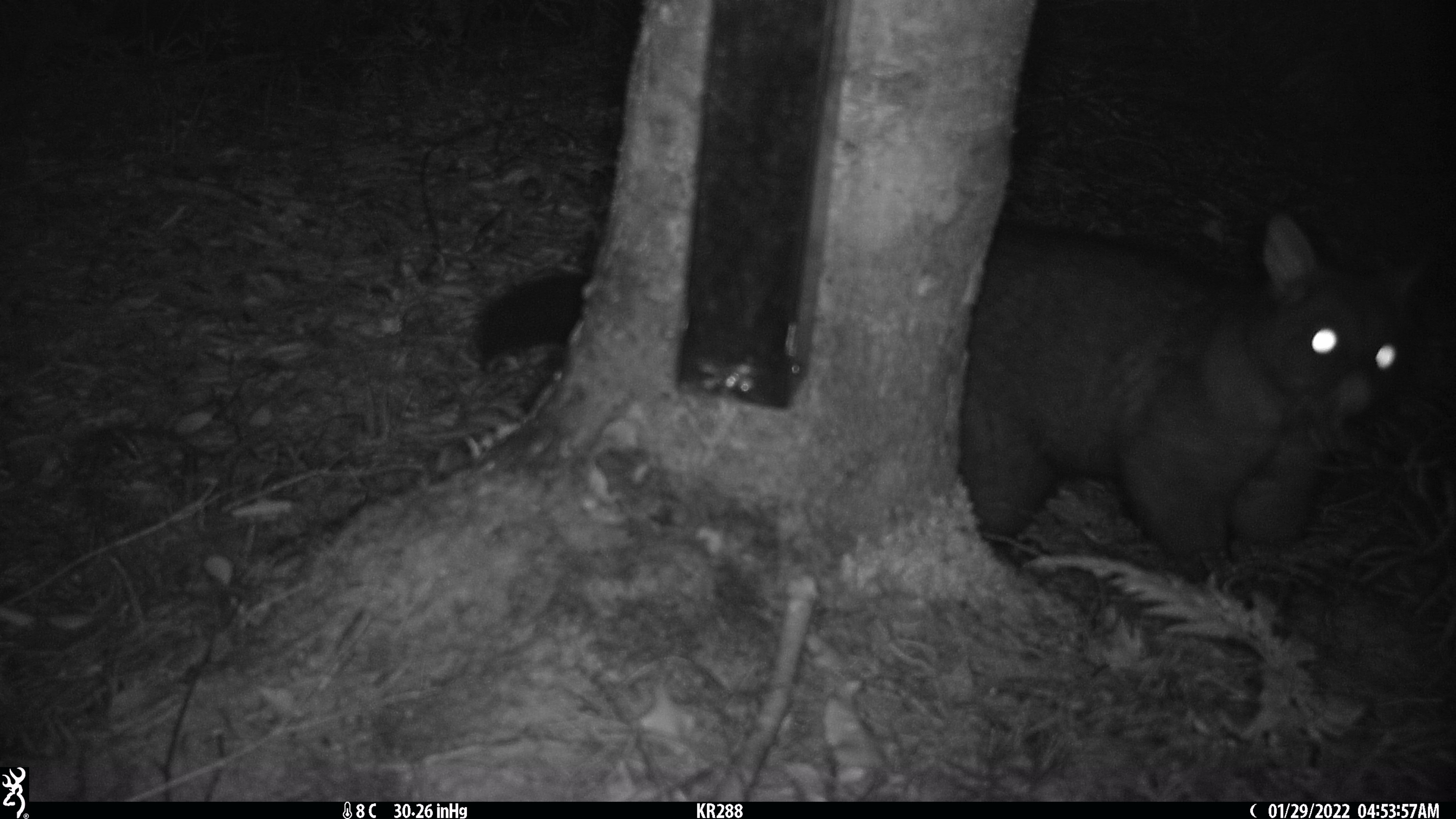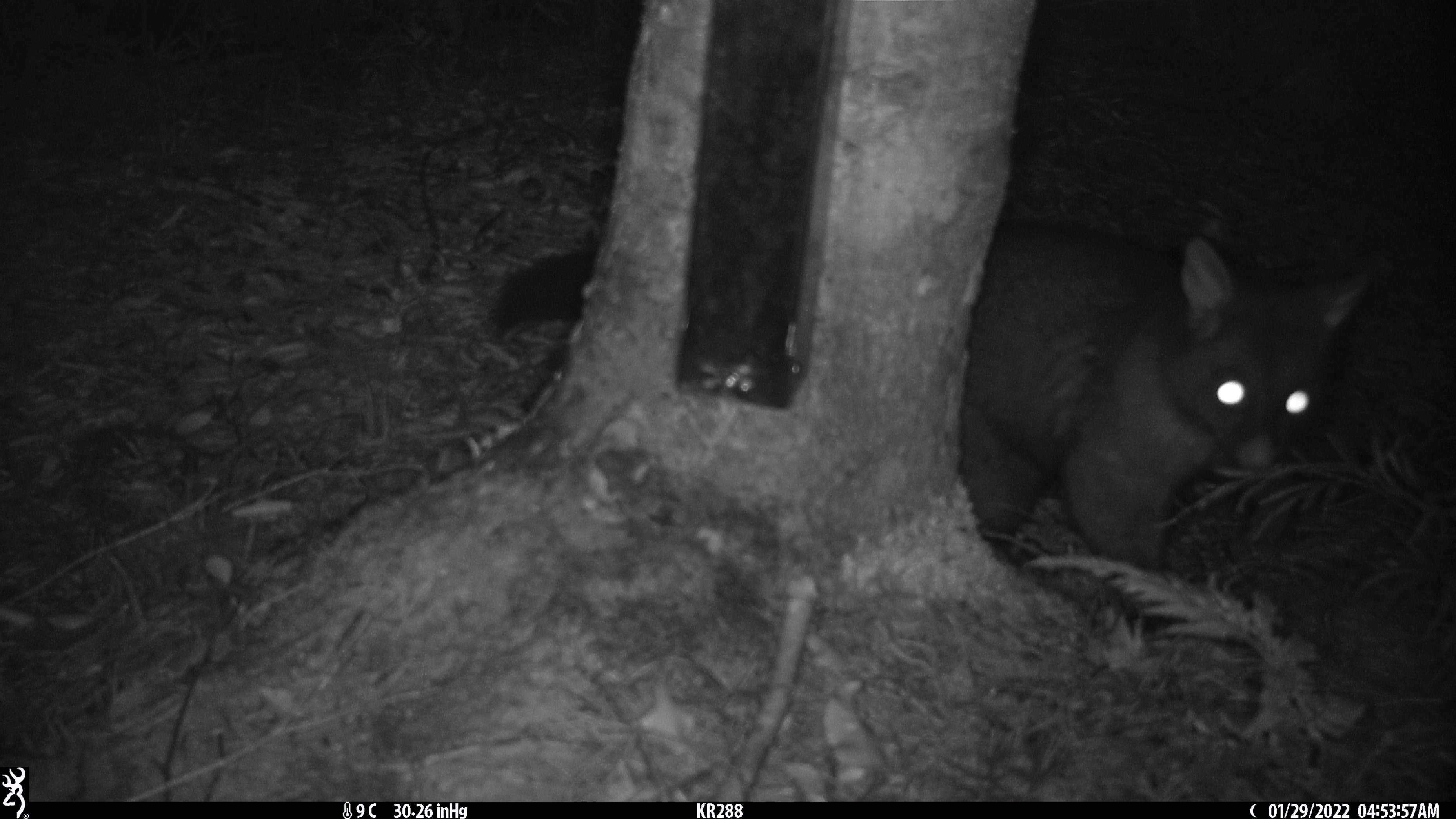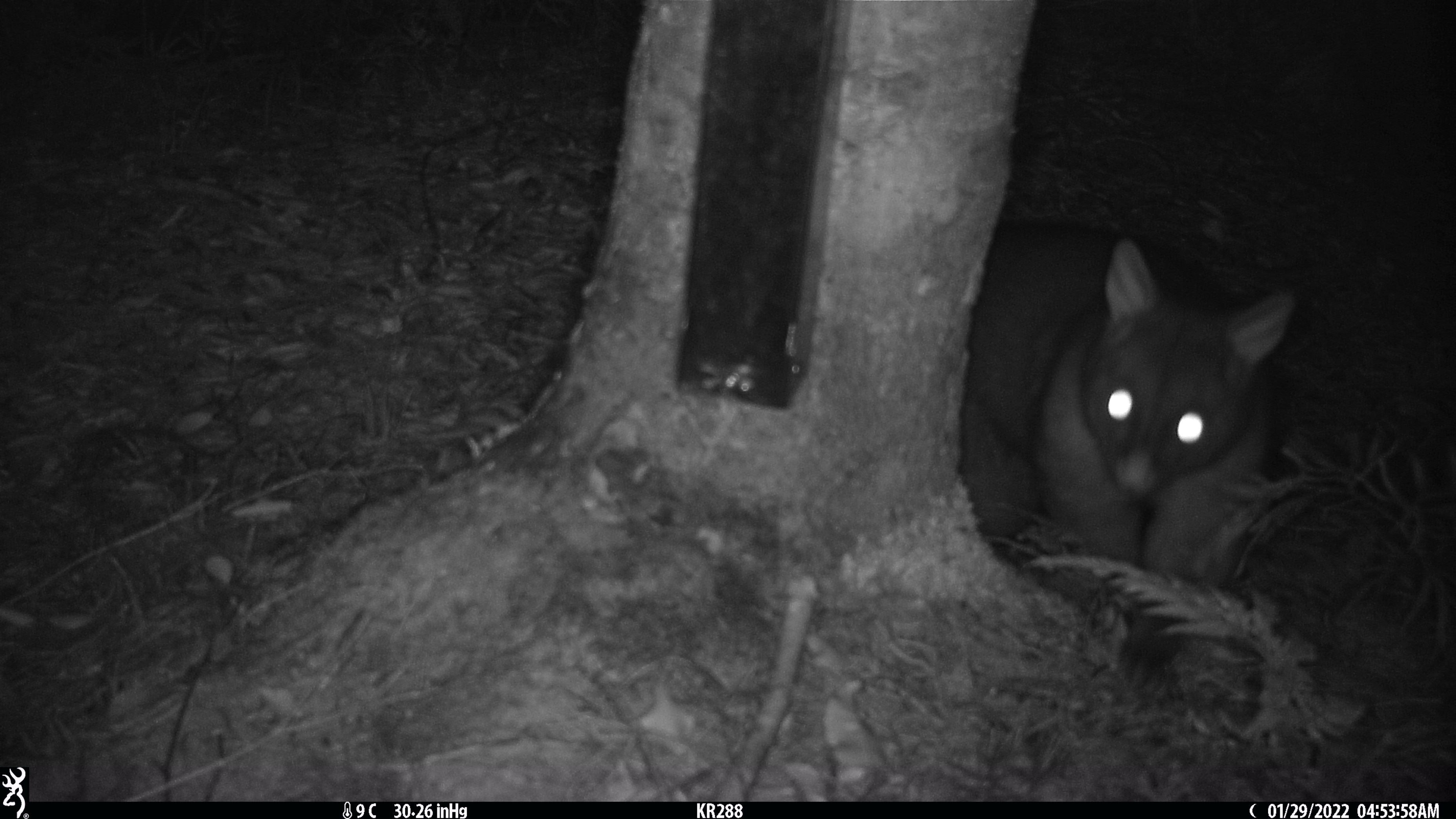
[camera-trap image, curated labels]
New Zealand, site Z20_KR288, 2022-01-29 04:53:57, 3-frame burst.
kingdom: Animalia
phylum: Chordata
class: Mammalia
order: Diprotodontia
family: Phalangeridae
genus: Trichosurus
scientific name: Trichosurus vulpecula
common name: common brushtail possum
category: possum